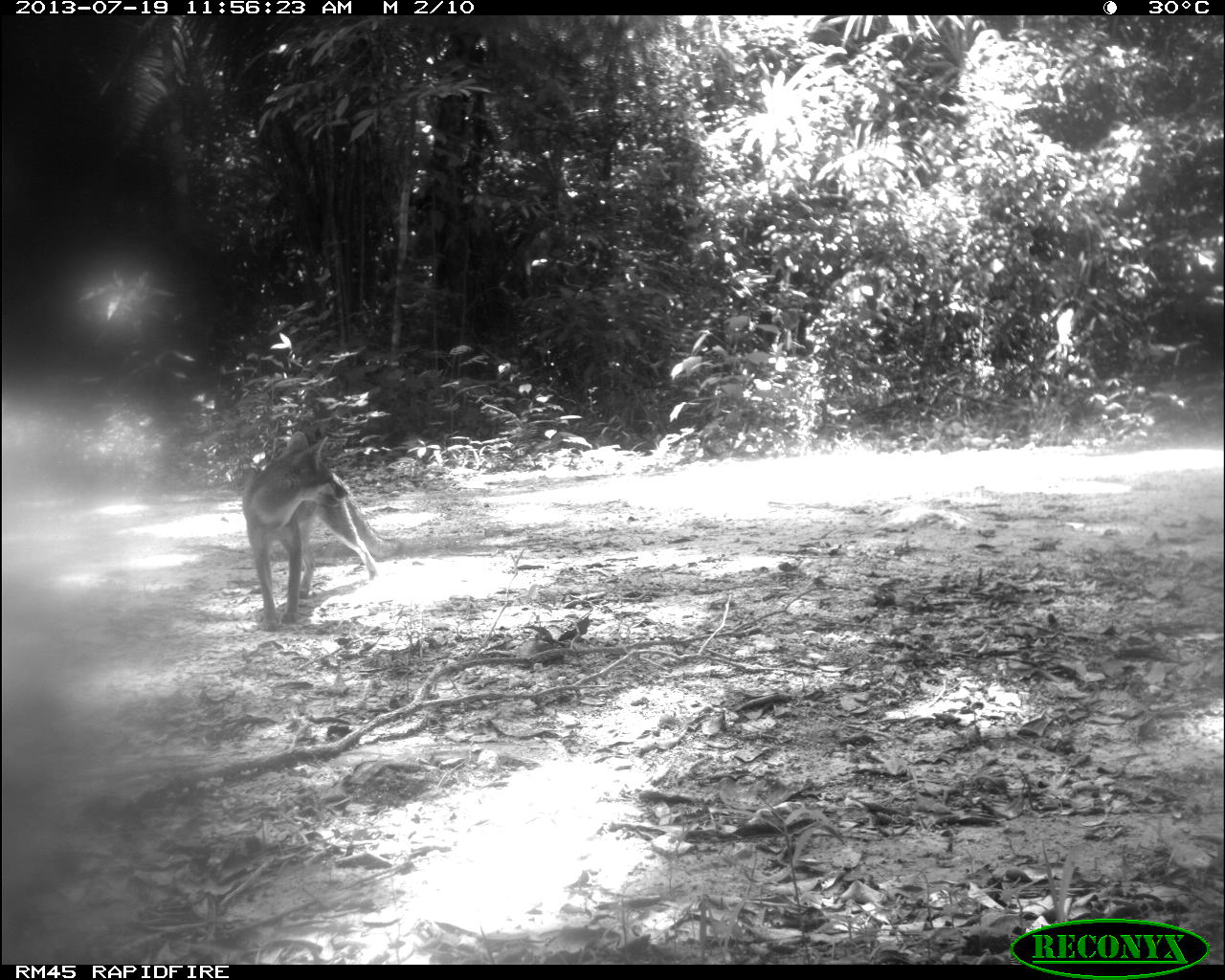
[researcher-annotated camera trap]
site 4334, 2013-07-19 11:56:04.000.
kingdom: Animalia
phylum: Chordata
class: Mammalia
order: Carnivora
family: Canidae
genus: Urocyon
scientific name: Urocyon cinereoargenteus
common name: gray fox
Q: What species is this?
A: Urocyon cinereoargenteus (gray fox).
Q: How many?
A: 2.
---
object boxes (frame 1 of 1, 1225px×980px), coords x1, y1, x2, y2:
urocyon cinereoargenteus: 240, 431, 400, 629